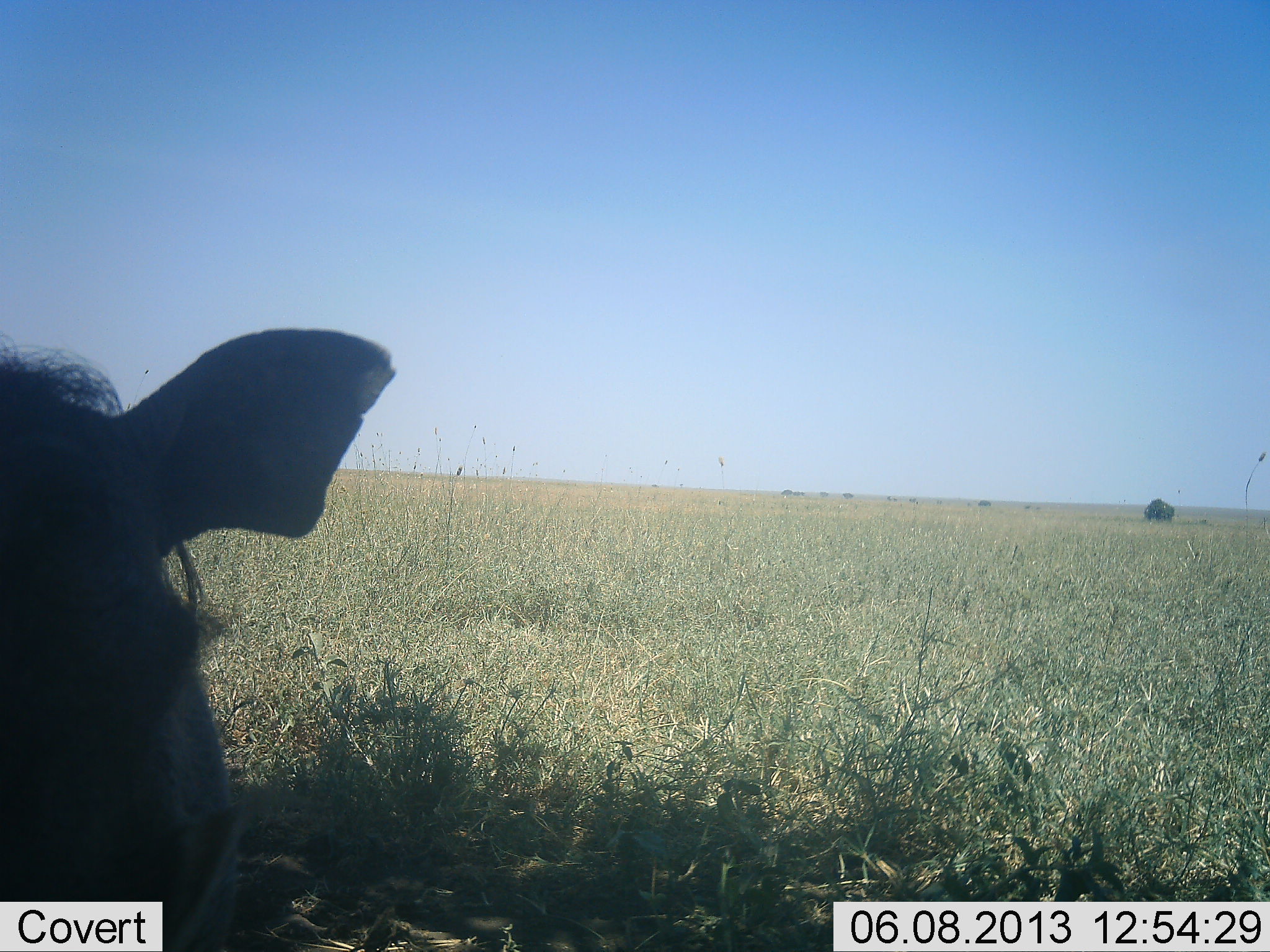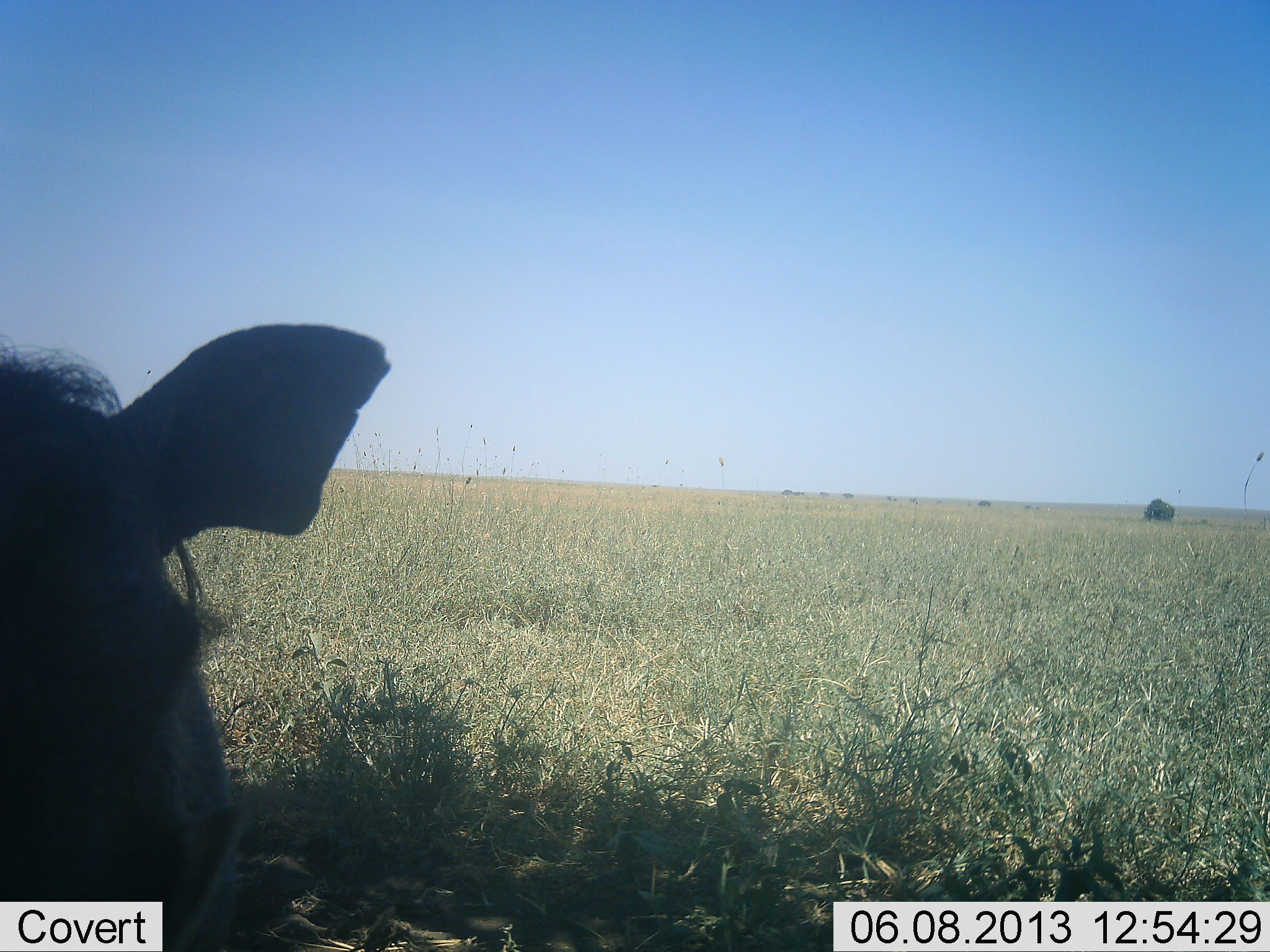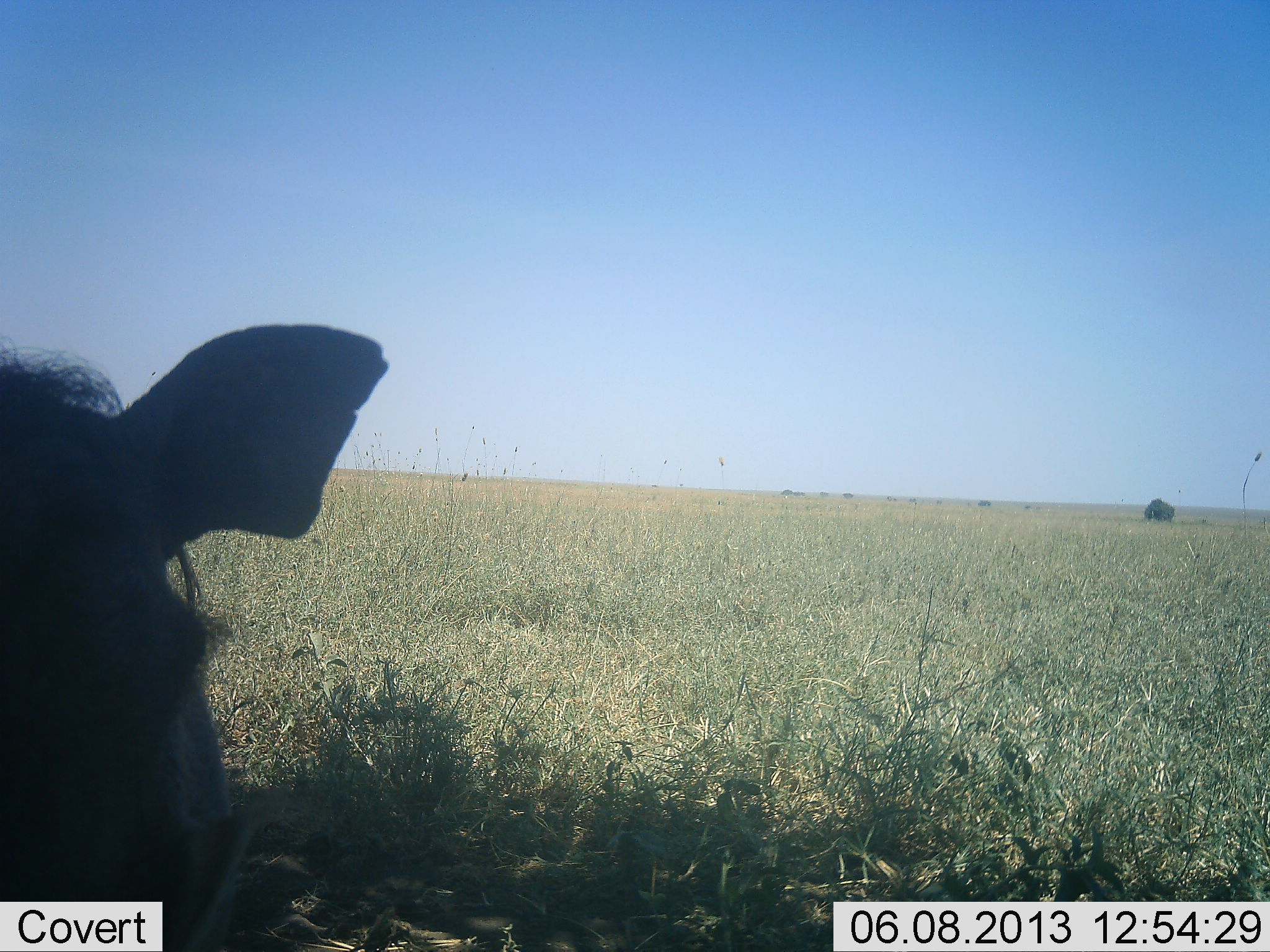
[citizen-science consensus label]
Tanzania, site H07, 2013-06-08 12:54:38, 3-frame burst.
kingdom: Animalia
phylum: Chordata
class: Mammalia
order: Artiodactyla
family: Suidae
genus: Phacochoerus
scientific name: Phacochoerus africanus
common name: warthog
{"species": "warthog (Phacochoerus africanus)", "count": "1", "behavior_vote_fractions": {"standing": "81%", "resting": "19%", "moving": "0%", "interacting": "0%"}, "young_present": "0%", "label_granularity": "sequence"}